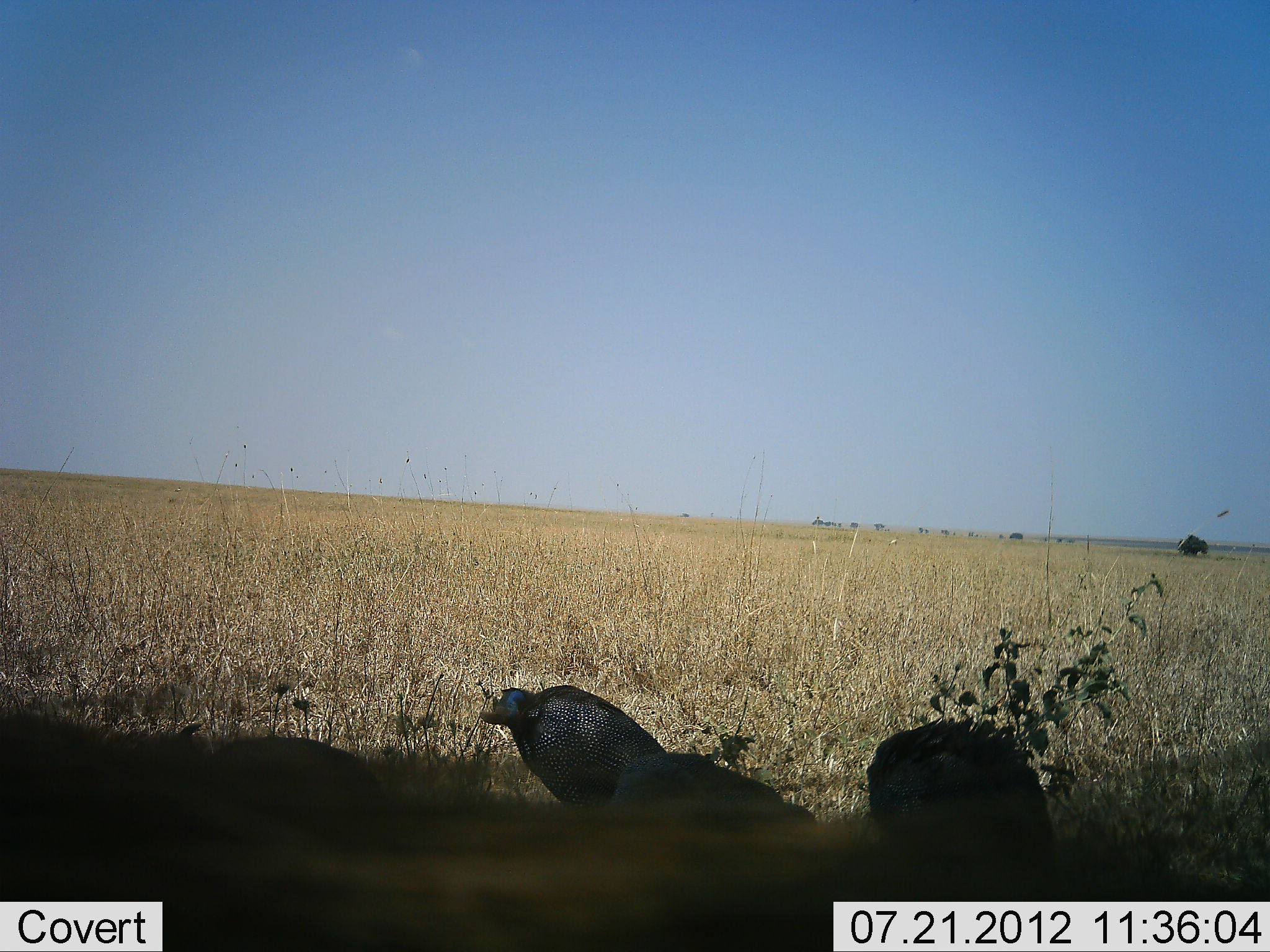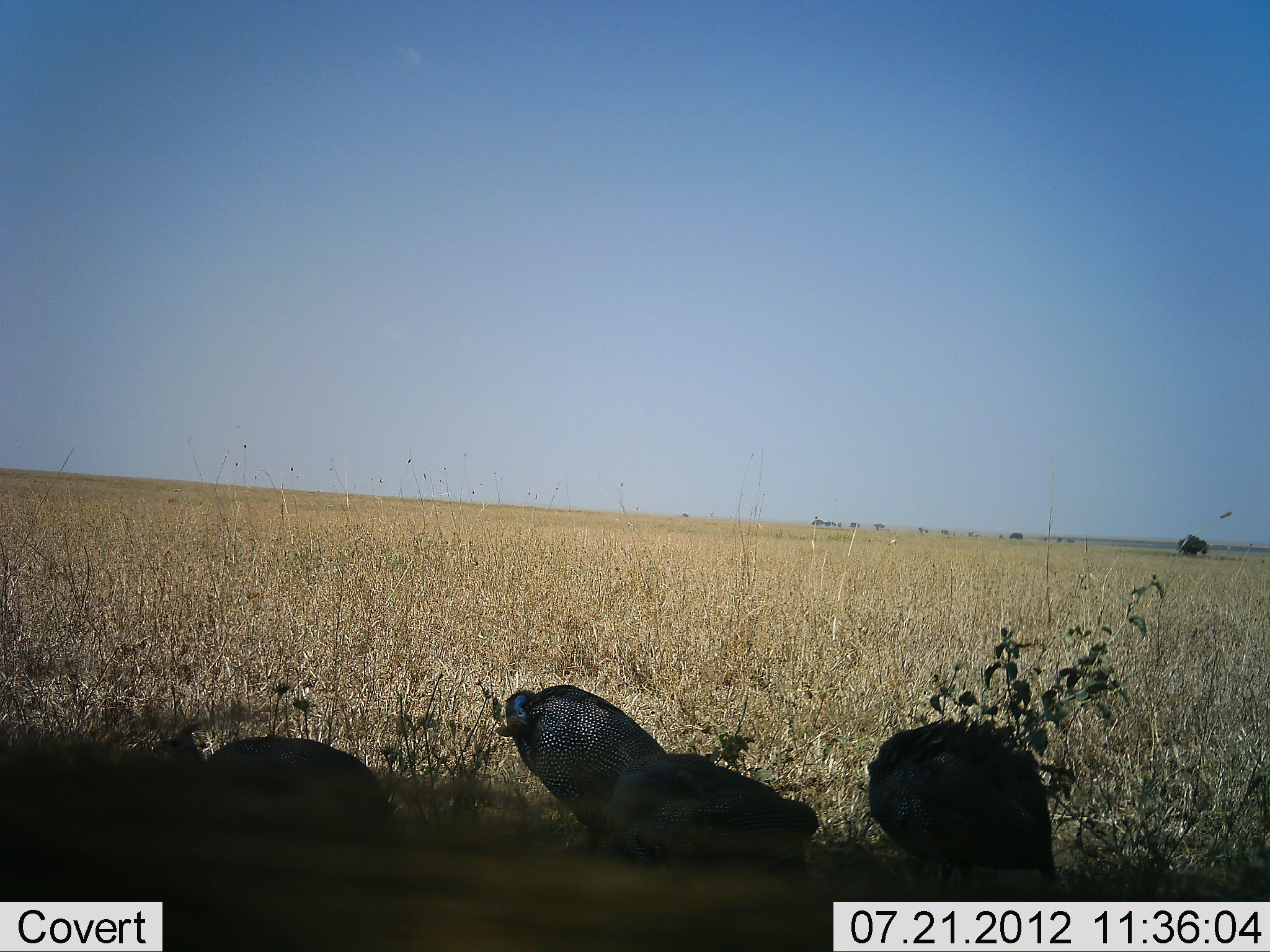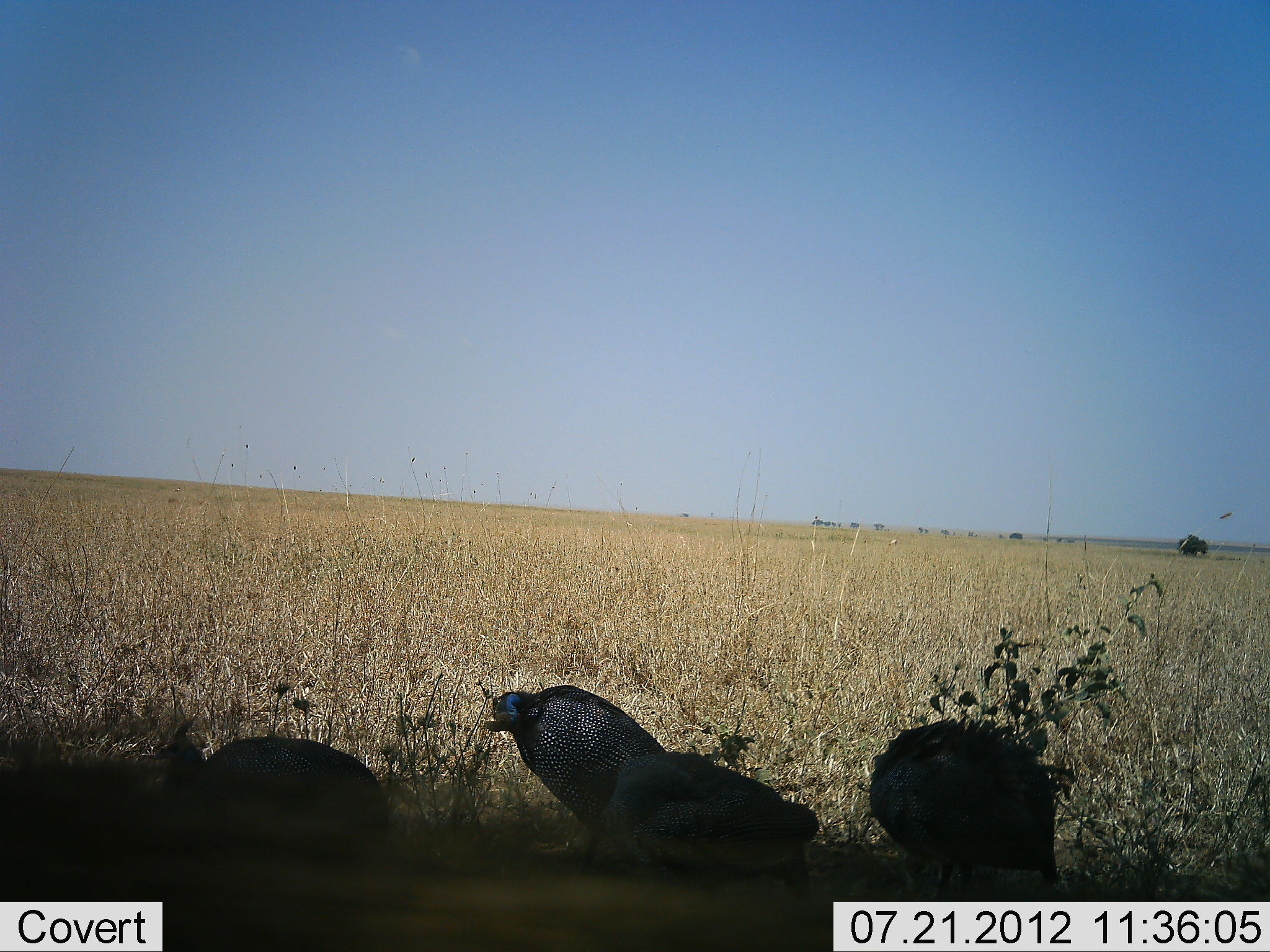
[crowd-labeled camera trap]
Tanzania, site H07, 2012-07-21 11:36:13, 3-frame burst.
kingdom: Animalia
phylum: Chordata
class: Aves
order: Galliformes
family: Numididae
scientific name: Numididae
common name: guinea fowl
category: guineafowl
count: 4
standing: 77%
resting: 23%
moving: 15%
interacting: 0%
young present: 0%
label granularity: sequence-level